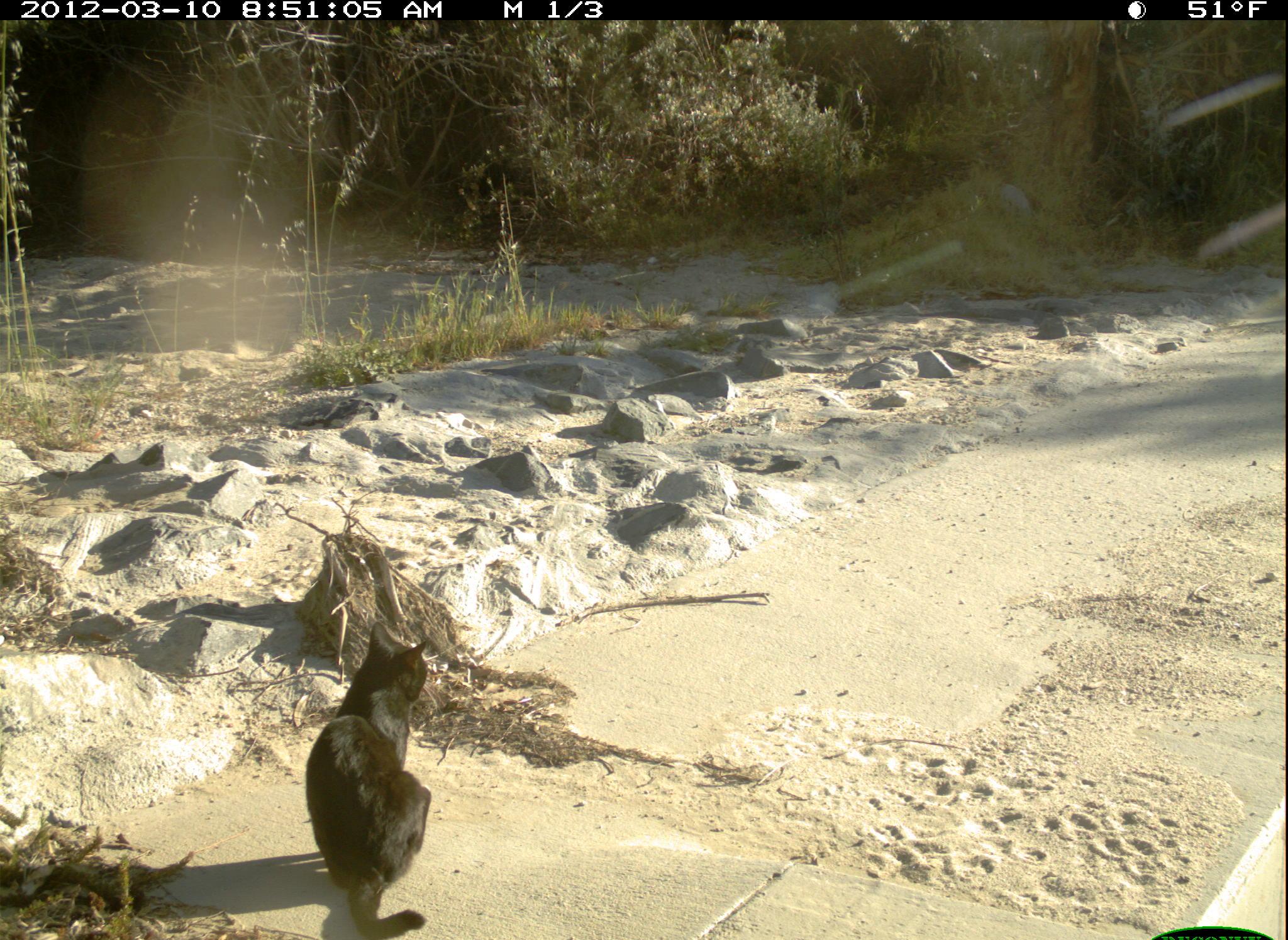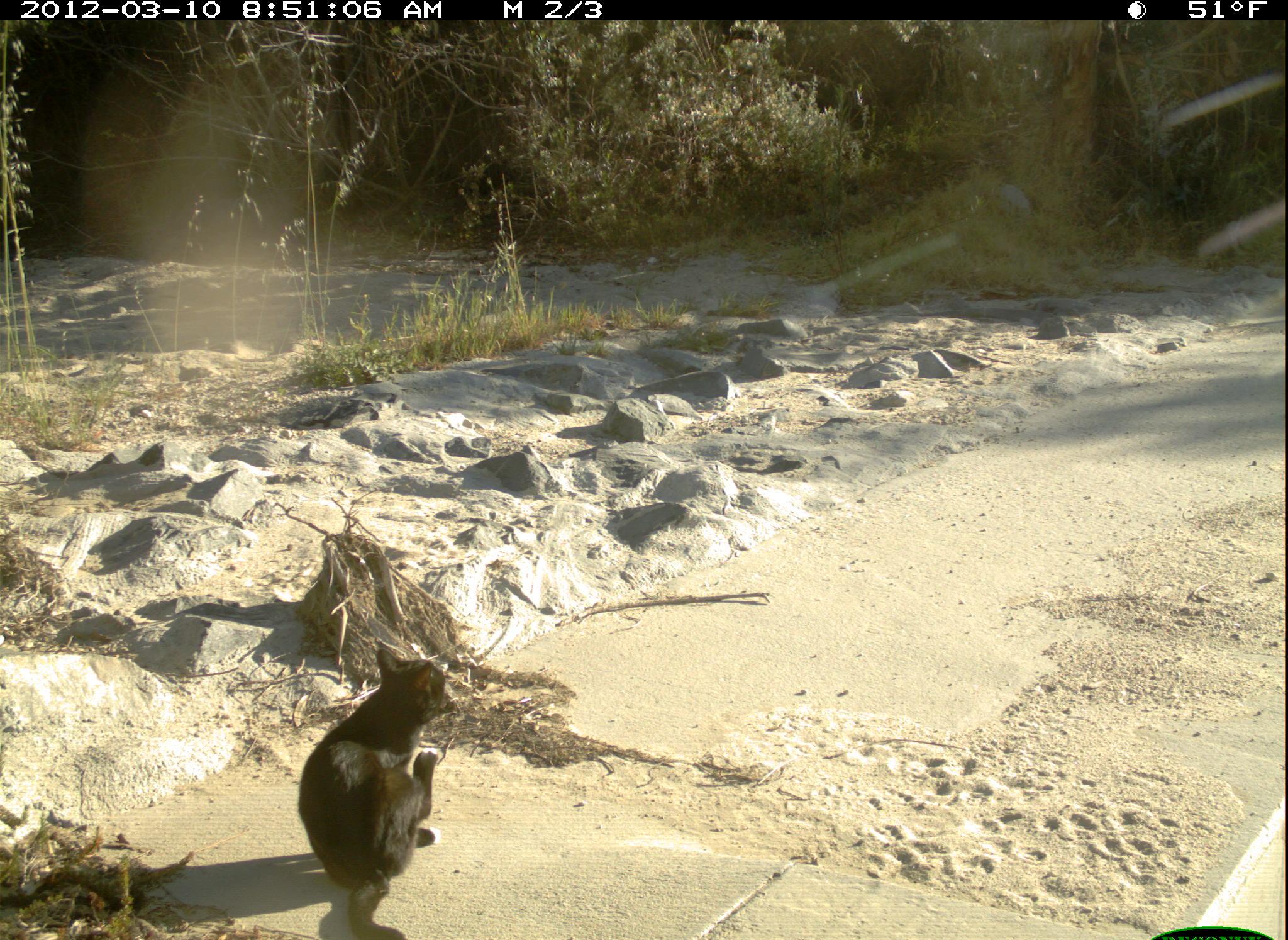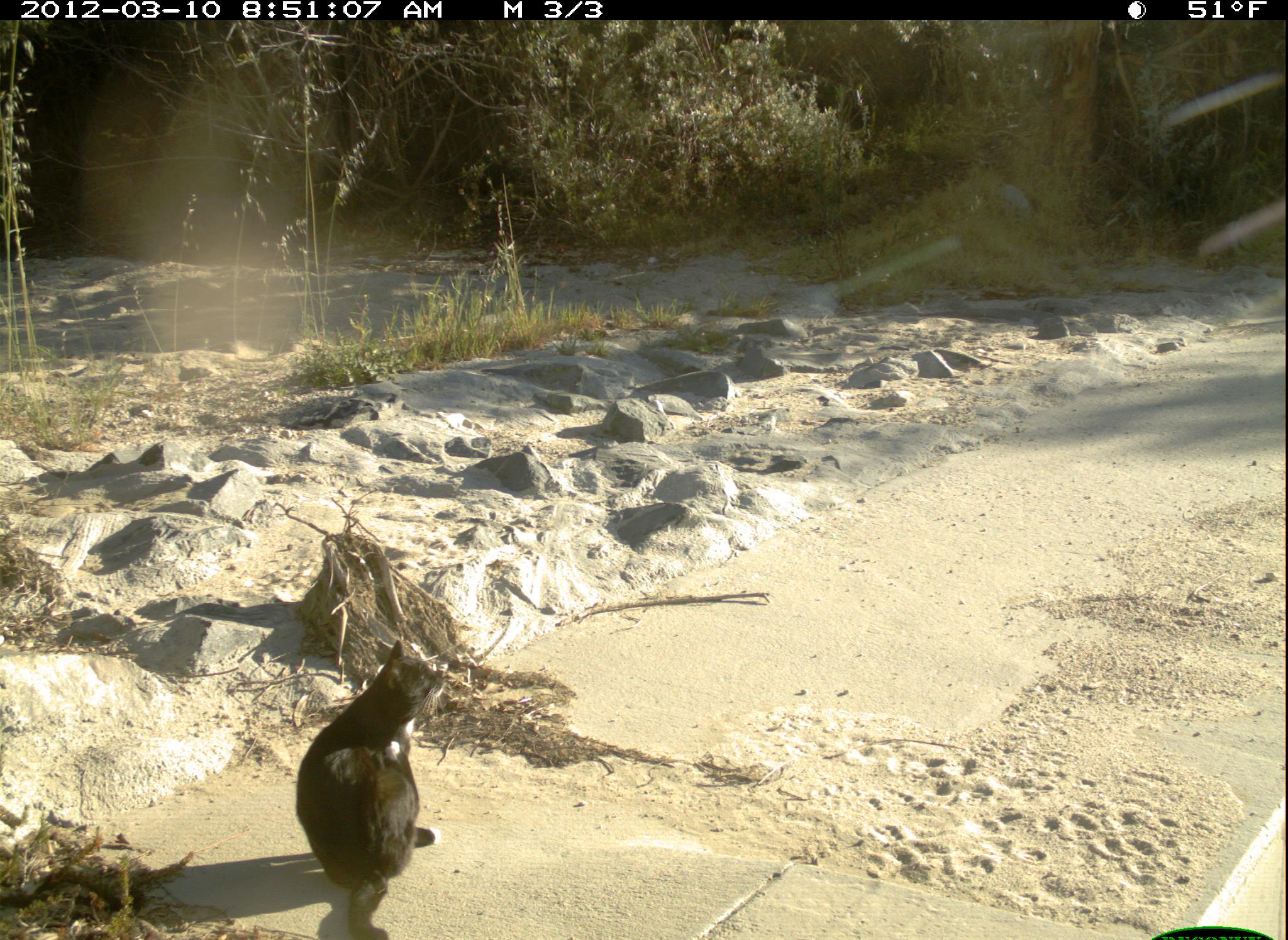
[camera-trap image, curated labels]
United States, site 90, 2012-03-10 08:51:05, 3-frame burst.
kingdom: Animalia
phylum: Chordata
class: Mammalia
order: Carnivora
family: Felidae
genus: Felis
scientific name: Felis catus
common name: cat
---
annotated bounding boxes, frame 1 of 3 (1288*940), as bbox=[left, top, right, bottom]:
cat: bbox=[301, 619, 452, 940]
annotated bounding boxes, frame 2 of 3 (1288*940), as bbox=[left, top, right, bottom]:
cat: bbox=[287, 631, 475, 940]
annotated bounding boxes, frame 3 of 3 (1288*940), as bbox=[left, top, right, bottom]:
cat: bbox=[285, 633, 456, 940]